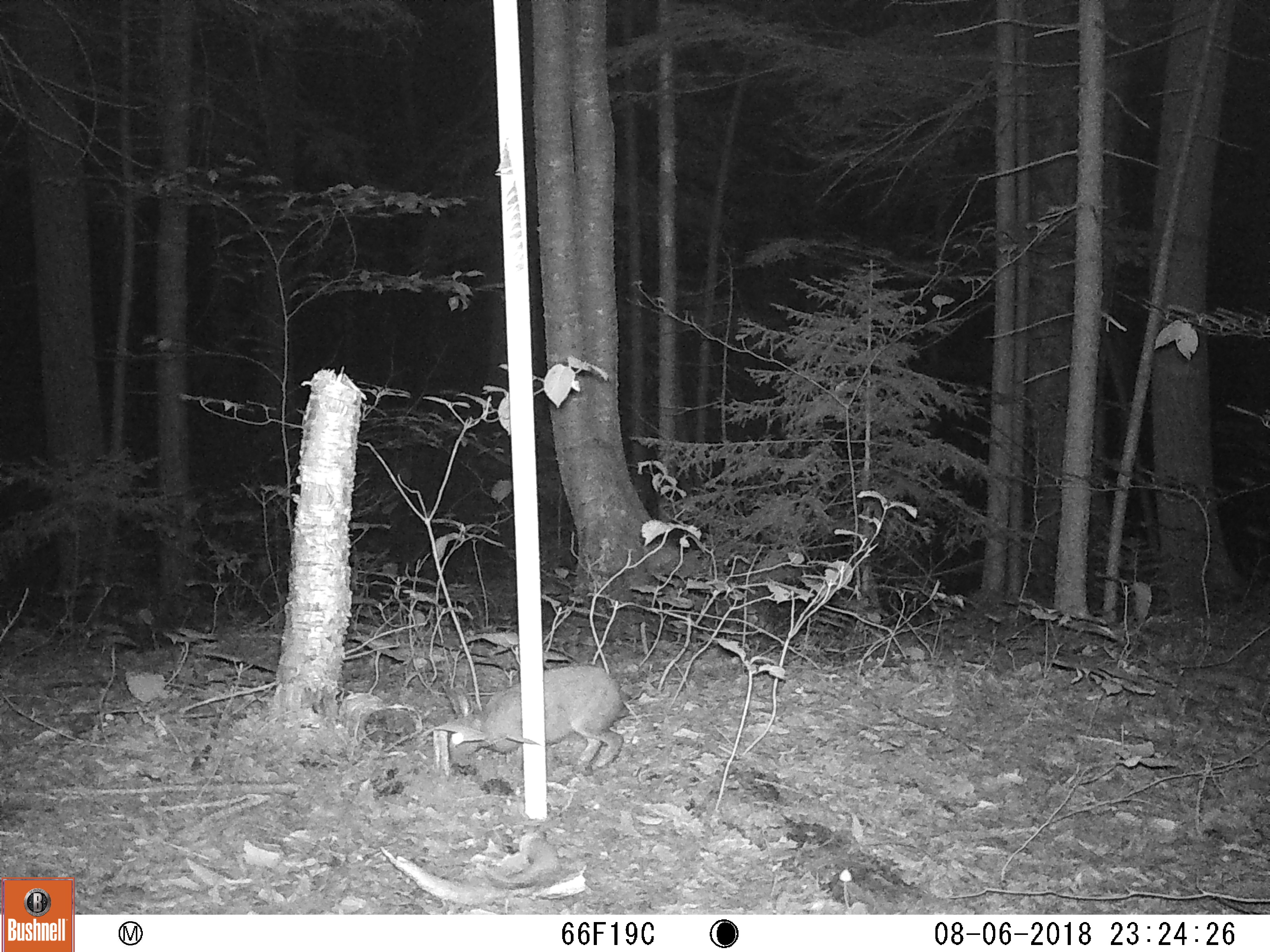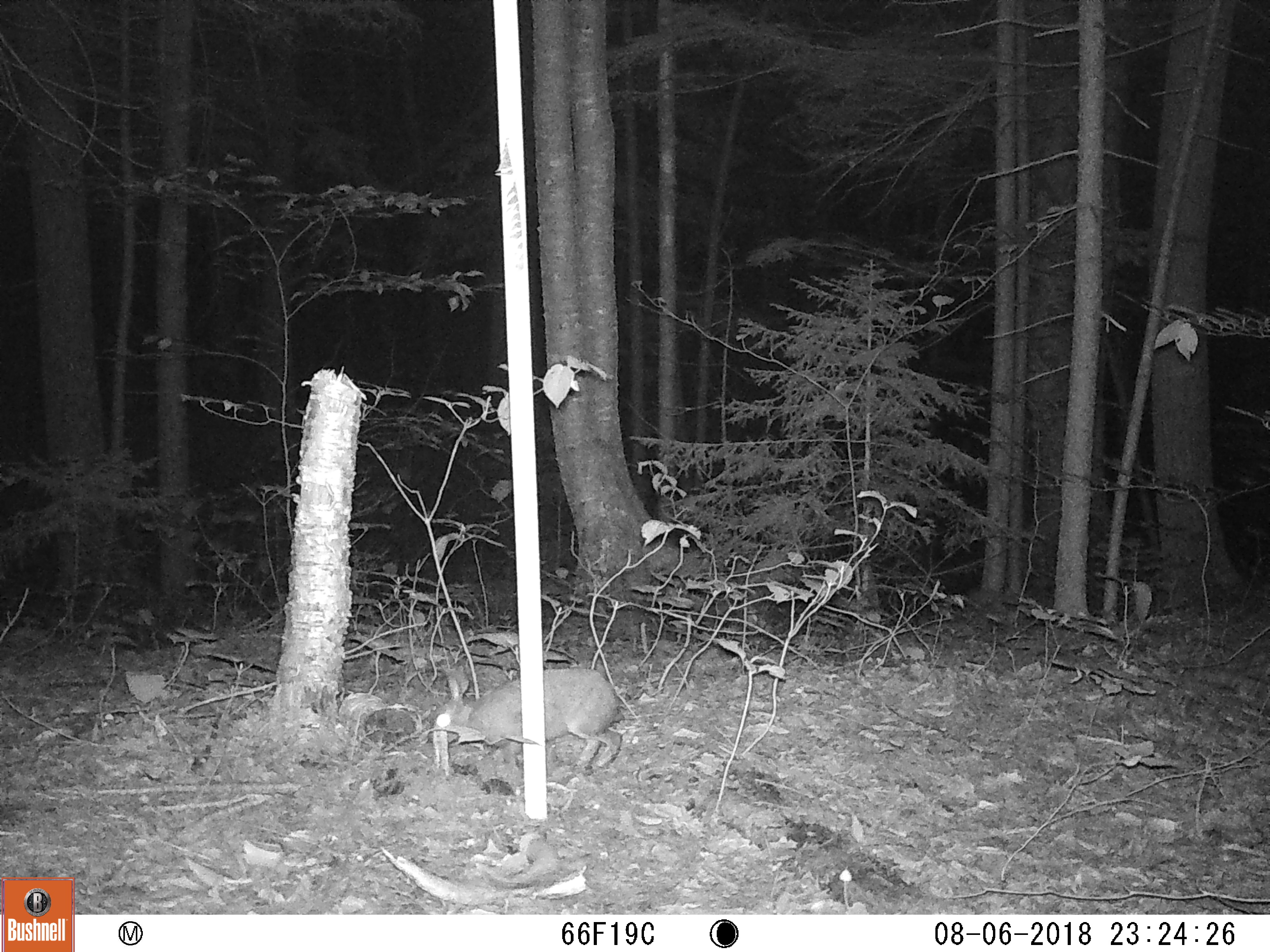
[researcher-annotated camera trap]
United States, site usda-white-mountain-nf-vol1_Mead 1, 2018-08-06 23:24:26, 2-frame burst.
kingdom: Animalia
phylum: Chordata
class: Mammalia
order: Lagomorpha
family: Leporidae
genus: Lepus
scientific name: Lepus americanus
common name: snowshoe hare